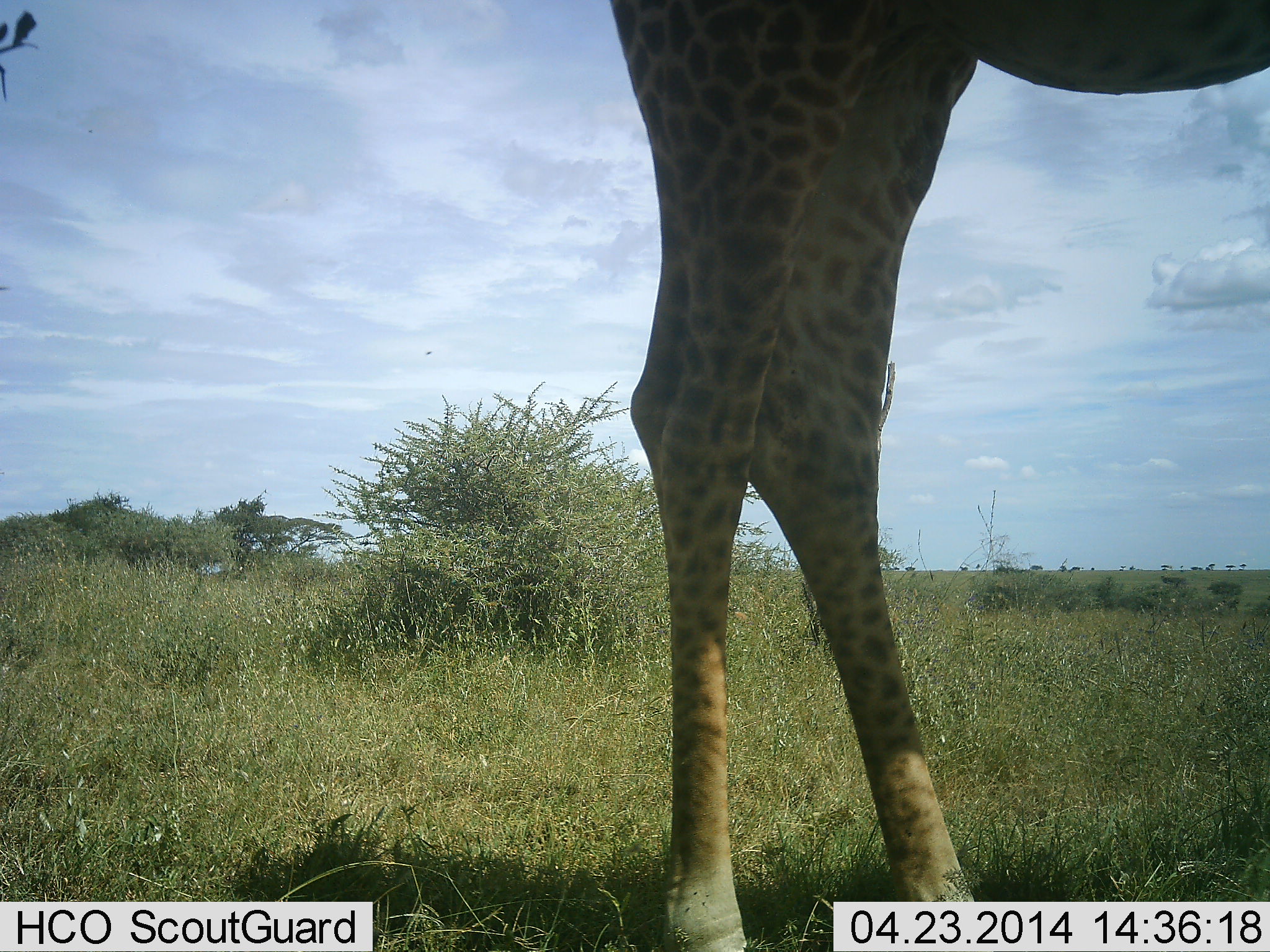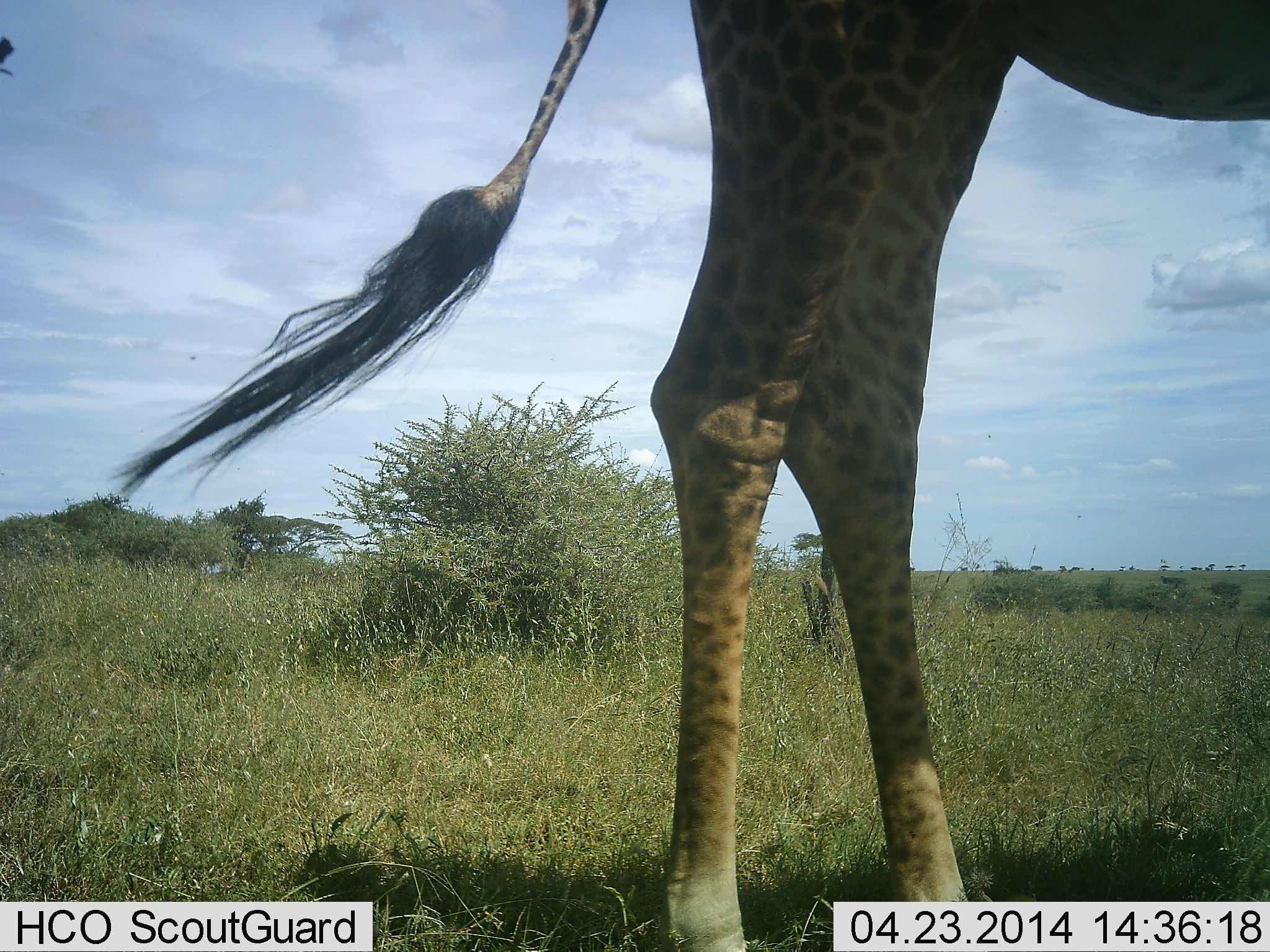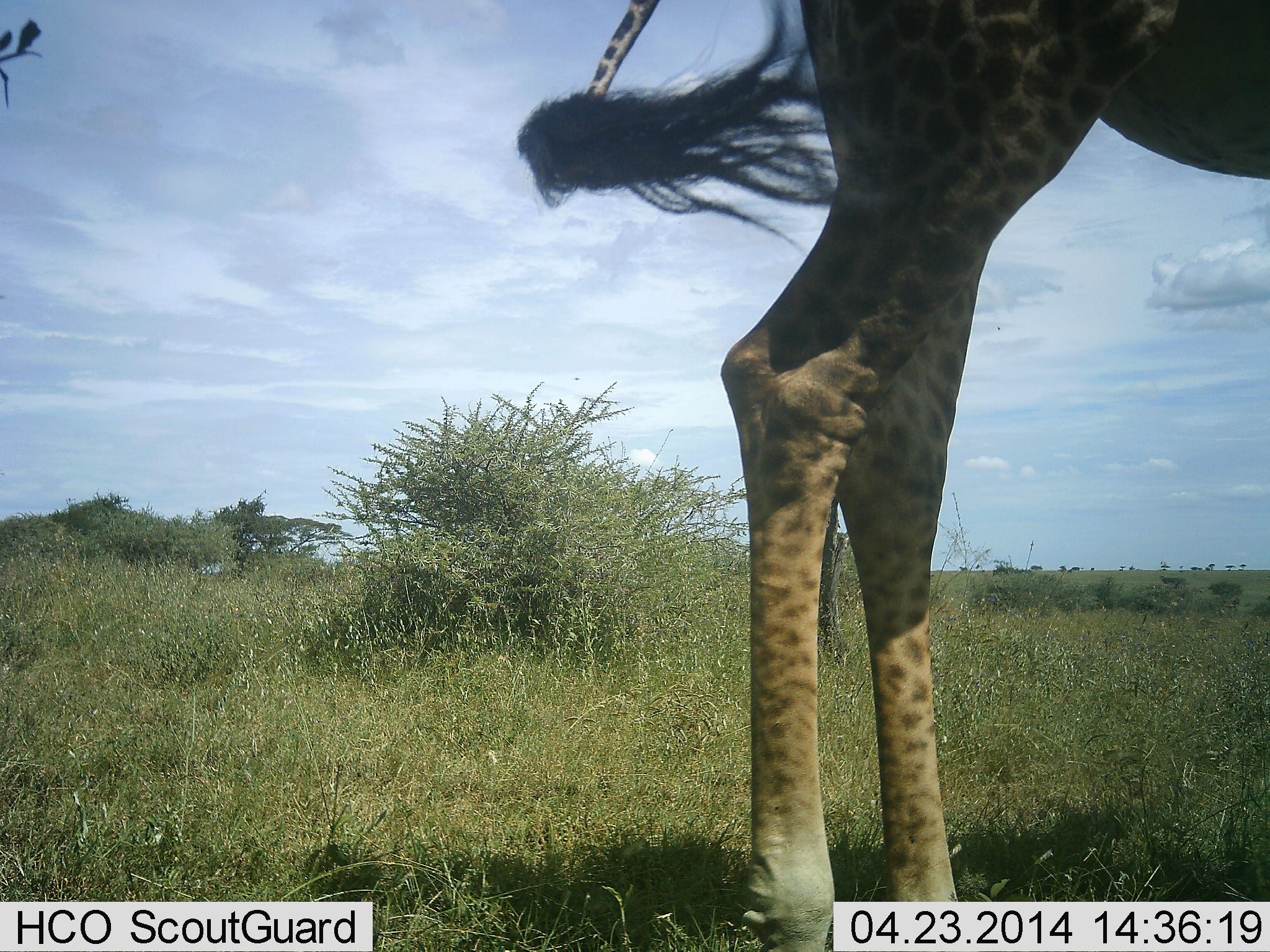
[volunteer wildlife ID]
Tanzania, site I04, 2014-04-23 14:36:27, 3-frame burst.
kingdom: Animalia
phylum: Chordata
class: Mammalia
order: Artiodactyla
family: Giraffidae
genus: Giraffa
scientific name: Giraffa camelopardalis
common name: giraffe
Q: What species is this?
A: Giraffe (Giraffa camelopardalis).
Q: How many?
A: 1.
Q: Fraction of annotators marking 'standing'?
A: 90%.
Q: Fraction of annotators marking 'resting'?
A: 0%.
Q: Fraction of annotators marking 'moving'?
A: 10%.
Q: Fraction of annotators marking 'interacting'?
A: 0%.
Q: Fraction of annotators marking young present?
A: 0%.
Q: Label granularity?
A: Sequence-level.